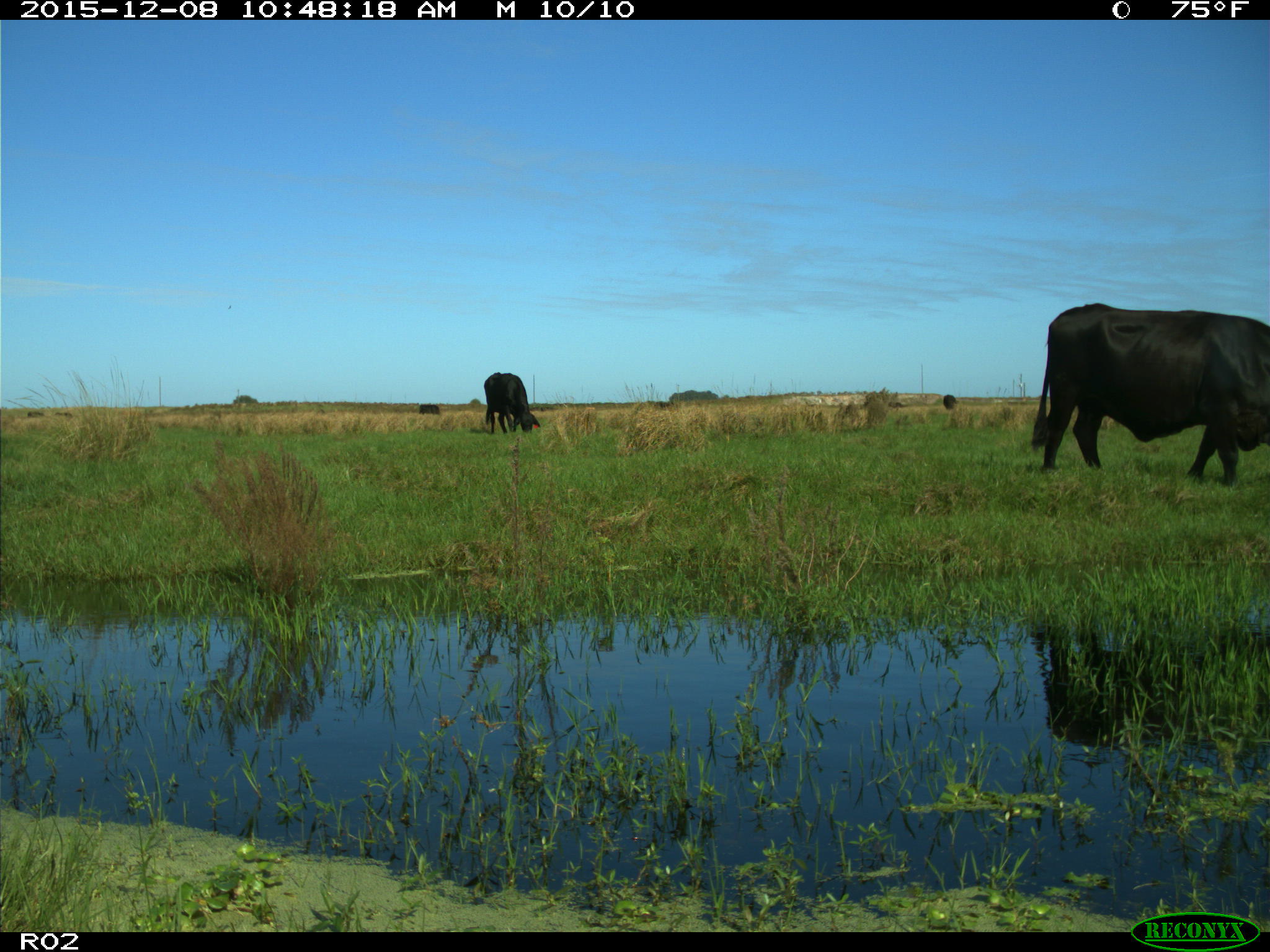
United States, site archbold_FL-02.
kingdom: Animalia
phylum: Chordata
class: Mammalia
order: Artiodactyla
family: Bovidae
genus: Bos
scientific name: Bos taurus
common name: domestic cow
Bos taurus (domestic cow).